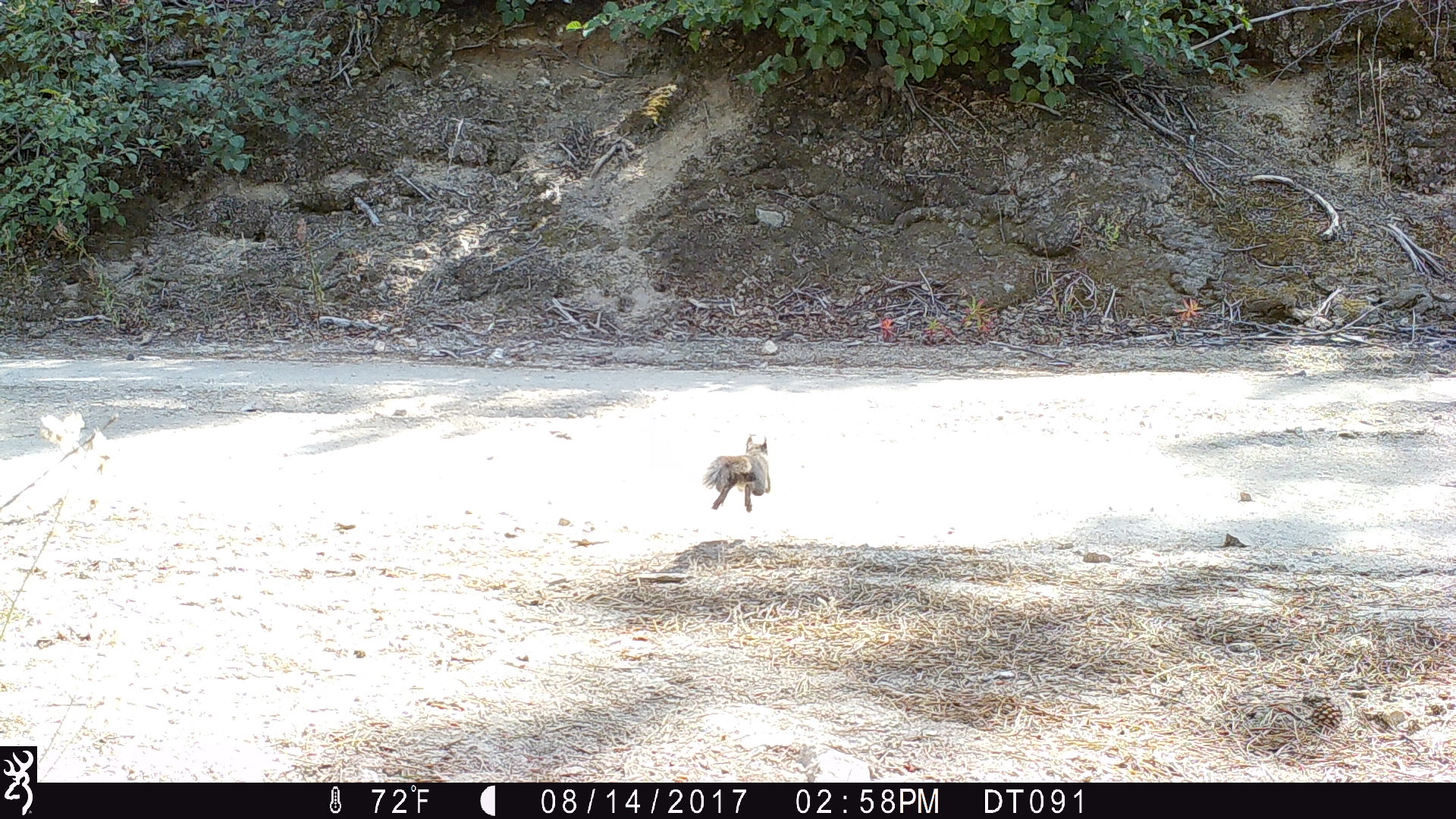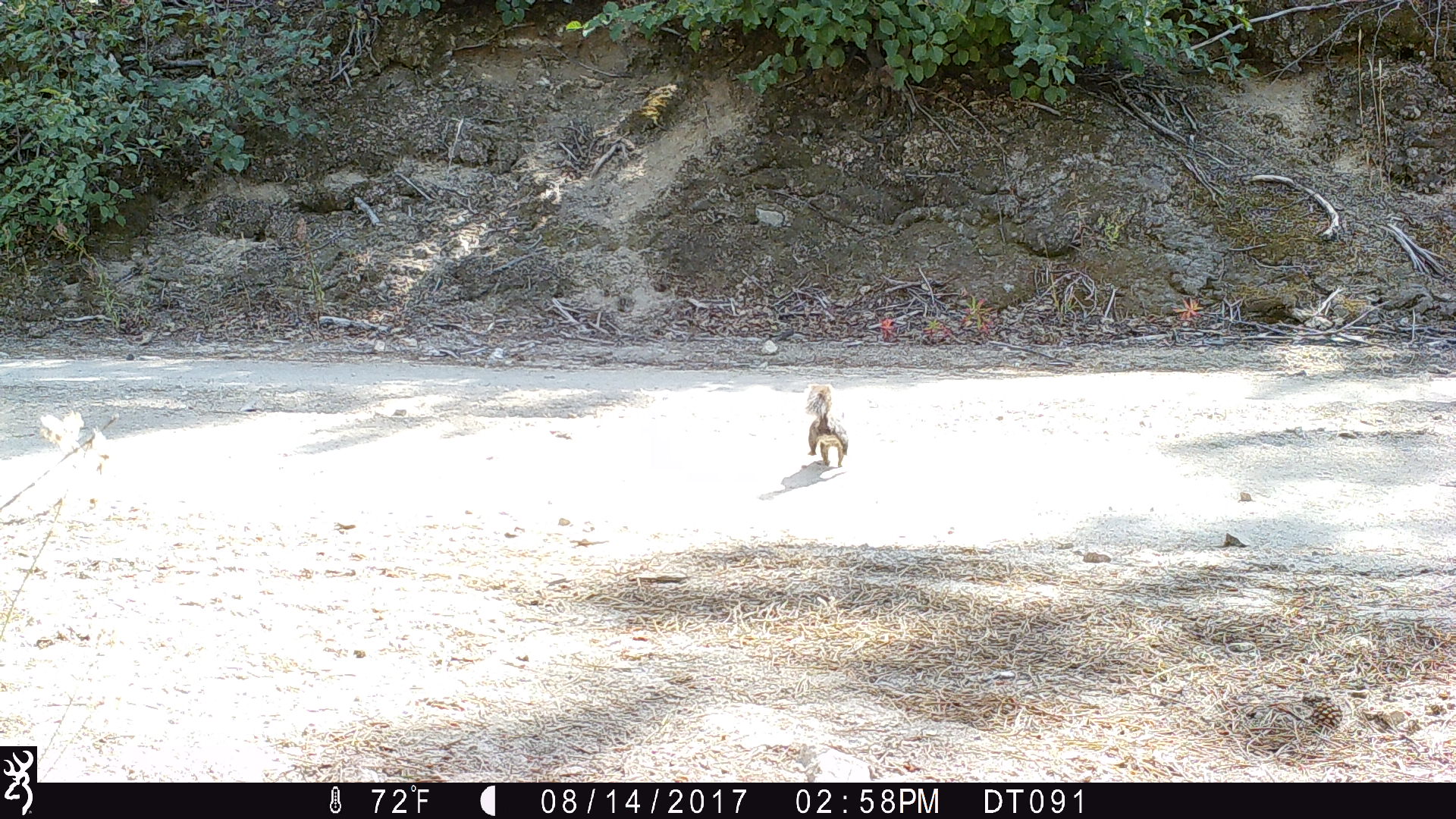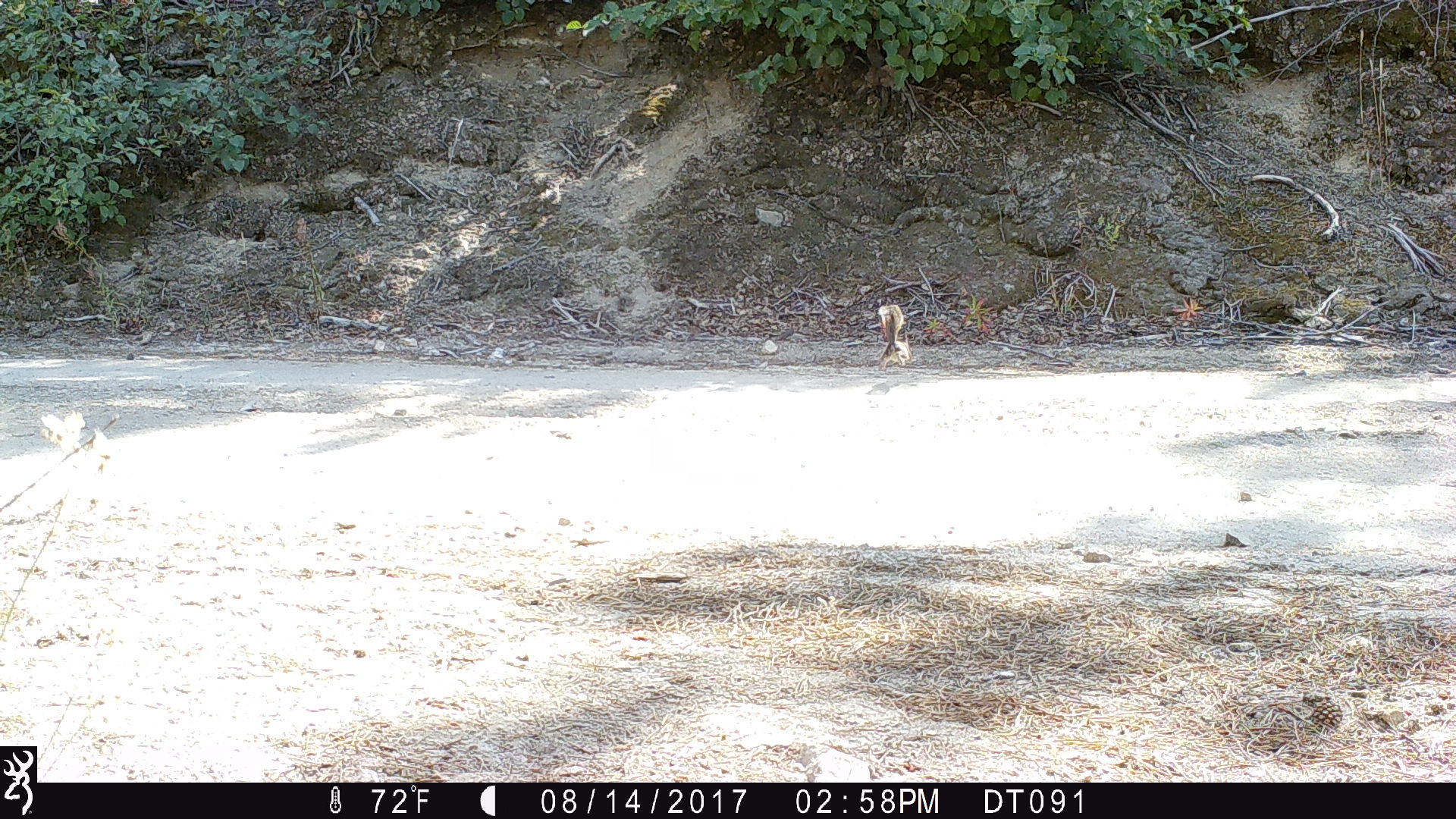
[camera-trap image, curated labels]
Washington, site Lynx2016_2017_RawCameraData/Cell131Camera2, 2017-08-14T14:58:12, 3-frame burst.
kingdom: Animalia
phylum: Chordata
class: Mammalia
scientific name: Mammalia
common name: small mammal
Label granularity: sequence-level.